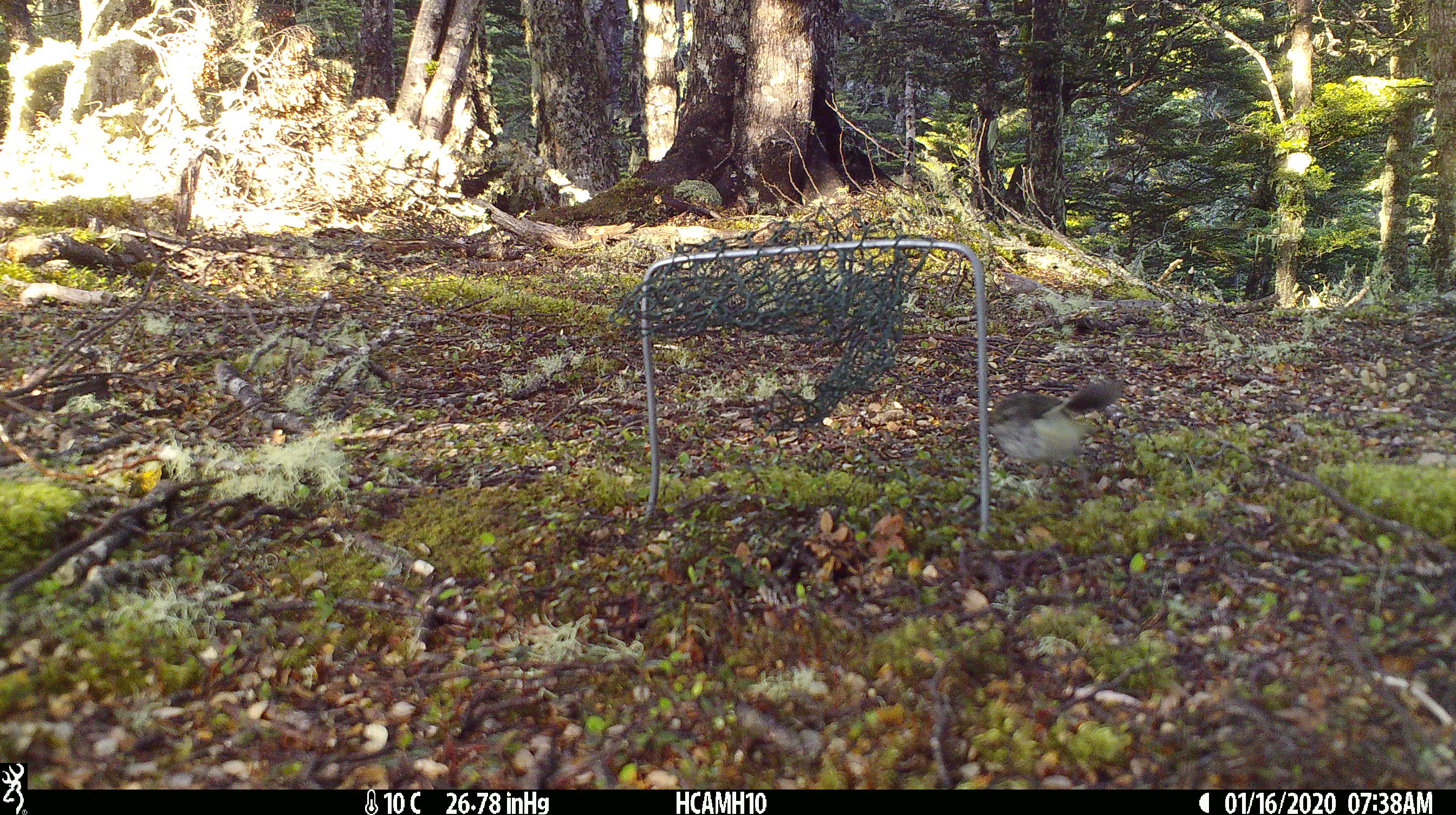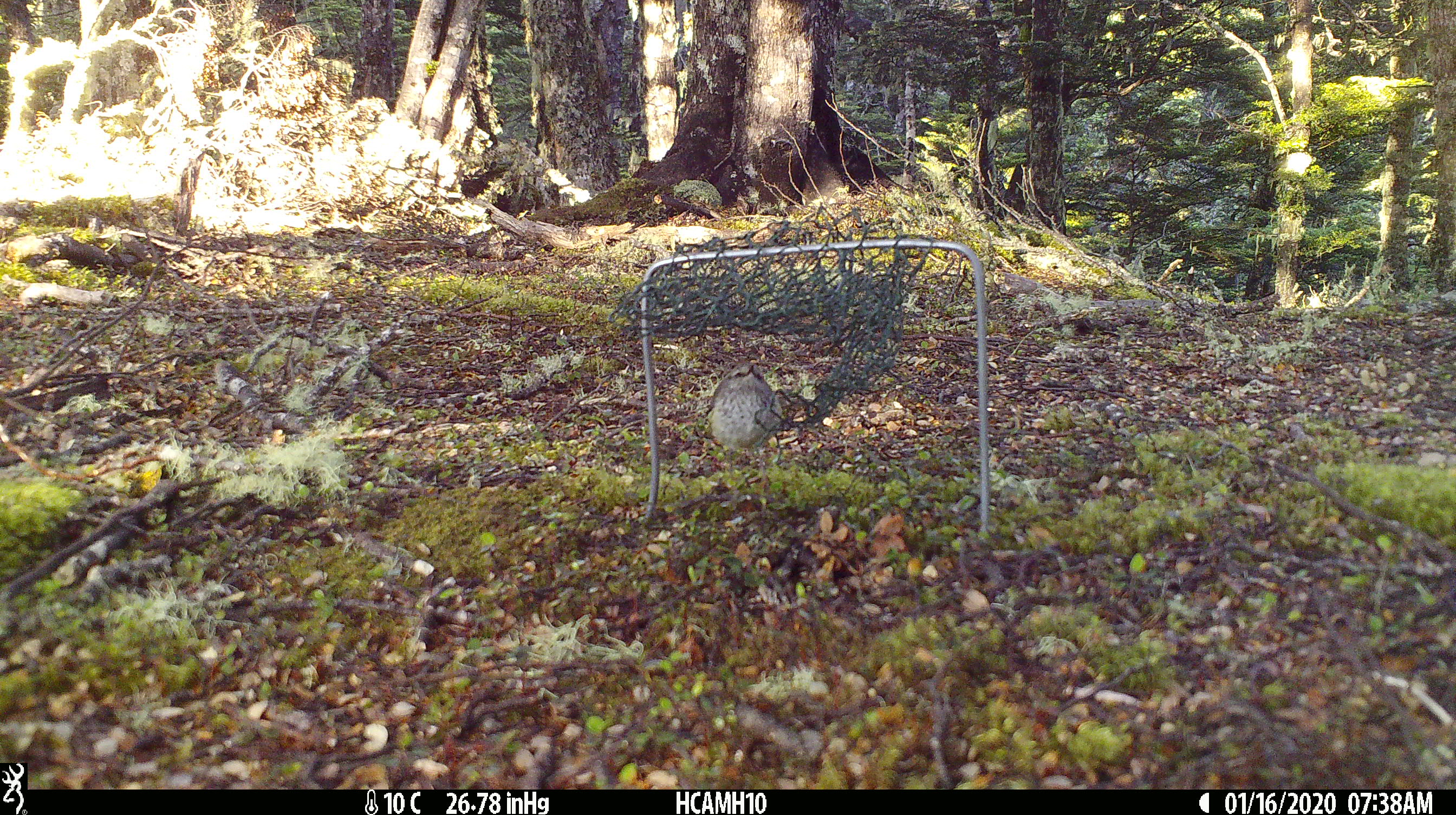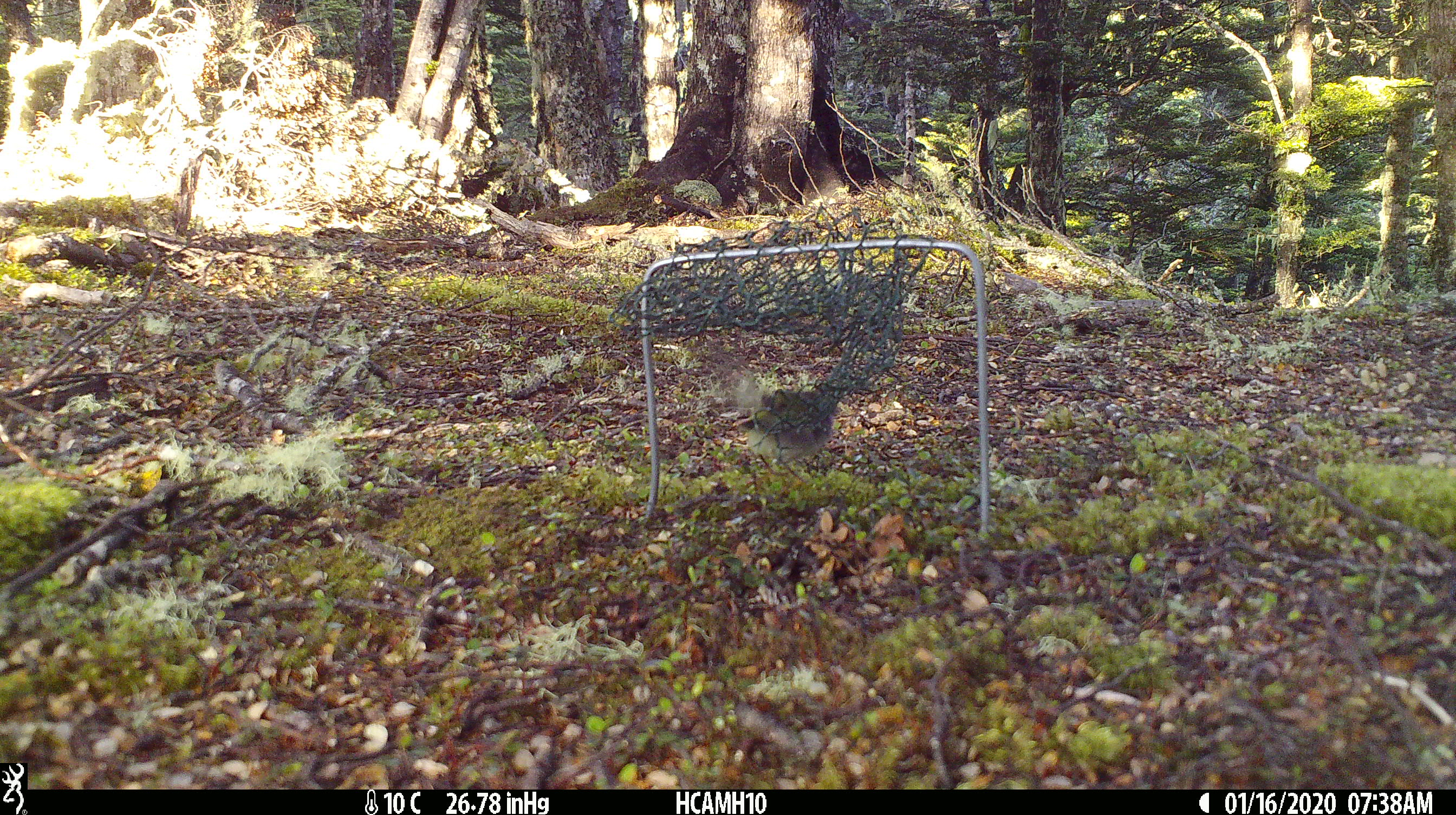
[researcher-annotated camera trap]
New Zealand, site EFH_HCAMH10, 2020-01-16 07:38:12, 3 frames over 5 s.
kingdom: Animalia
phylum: Chordata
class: Aves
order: Passeriformes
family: Acanthisittidae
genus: Acanthisitta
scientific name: Acanthisitta chloris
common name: rifleman